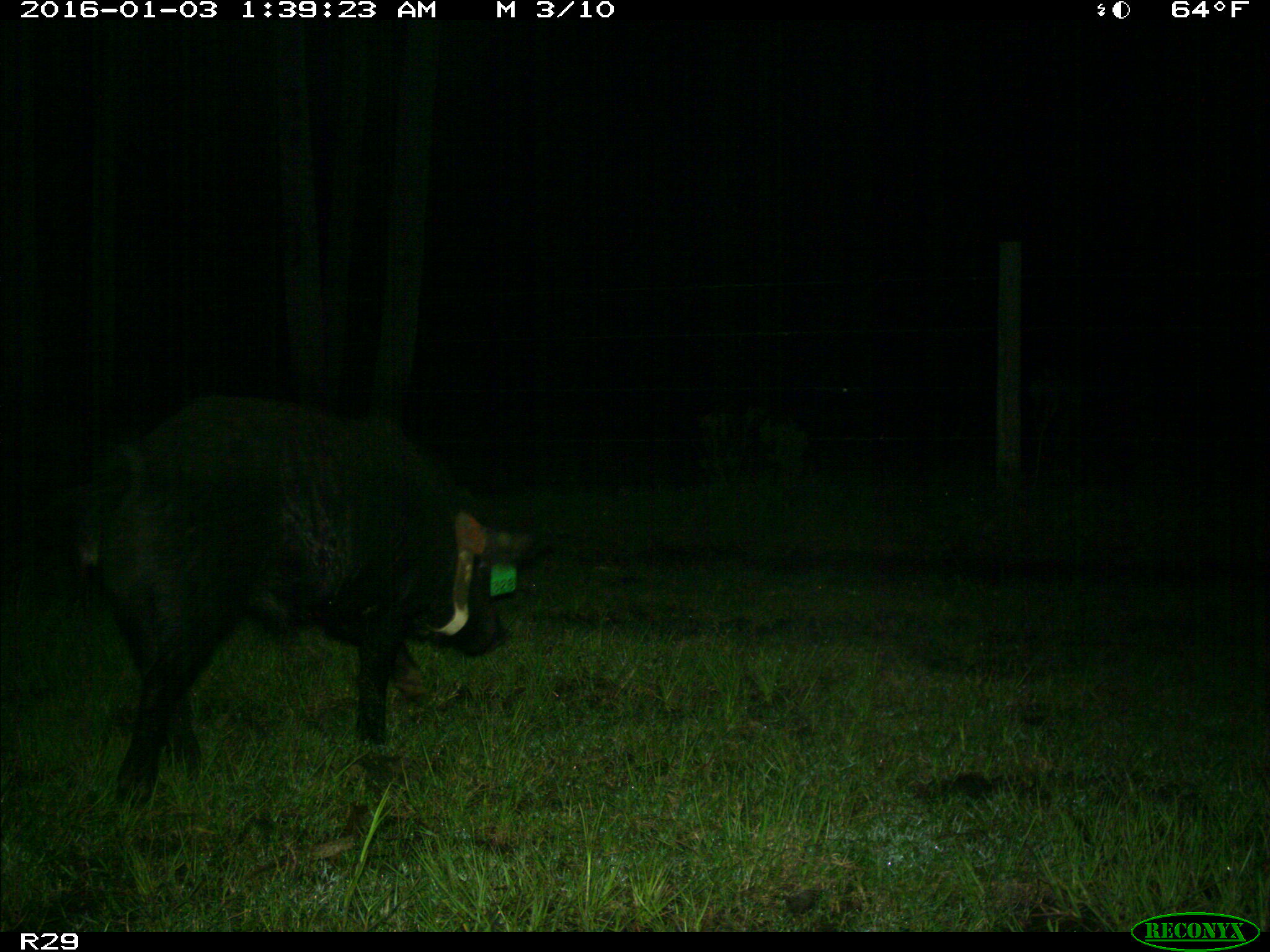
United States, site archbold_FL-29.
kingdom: Animalia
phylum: Chordata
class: Mammalia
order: Artiodactyla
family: Suidae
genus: Sus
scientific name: Sus scrofa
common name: wild boar